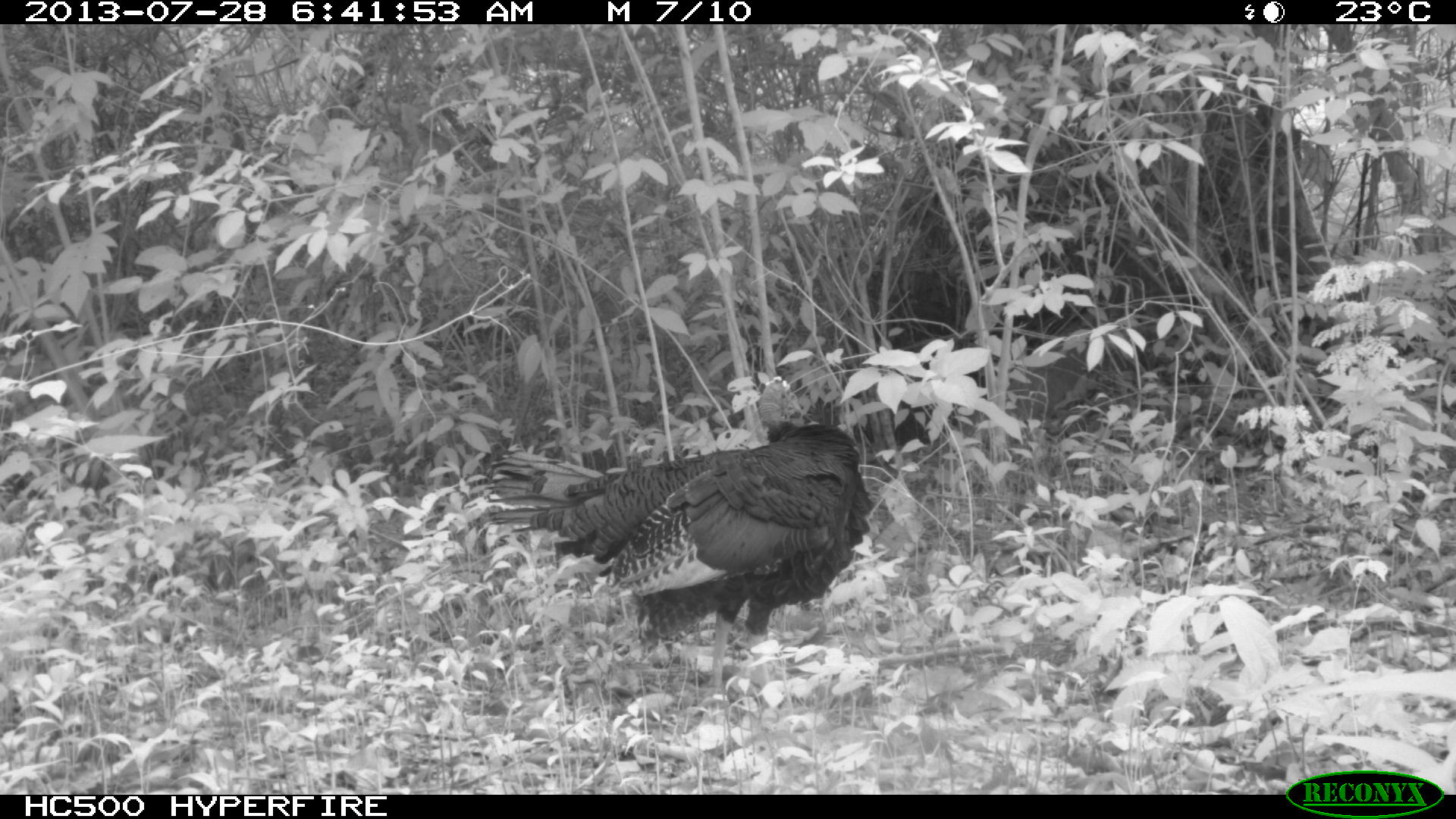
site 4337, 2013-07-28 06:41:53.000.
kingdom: Animalia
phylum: Chordata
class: Aves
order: Galliformes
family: Phasianidae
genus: Meleagris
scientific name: Meleagris ocellata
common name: ocellated turkey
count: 1